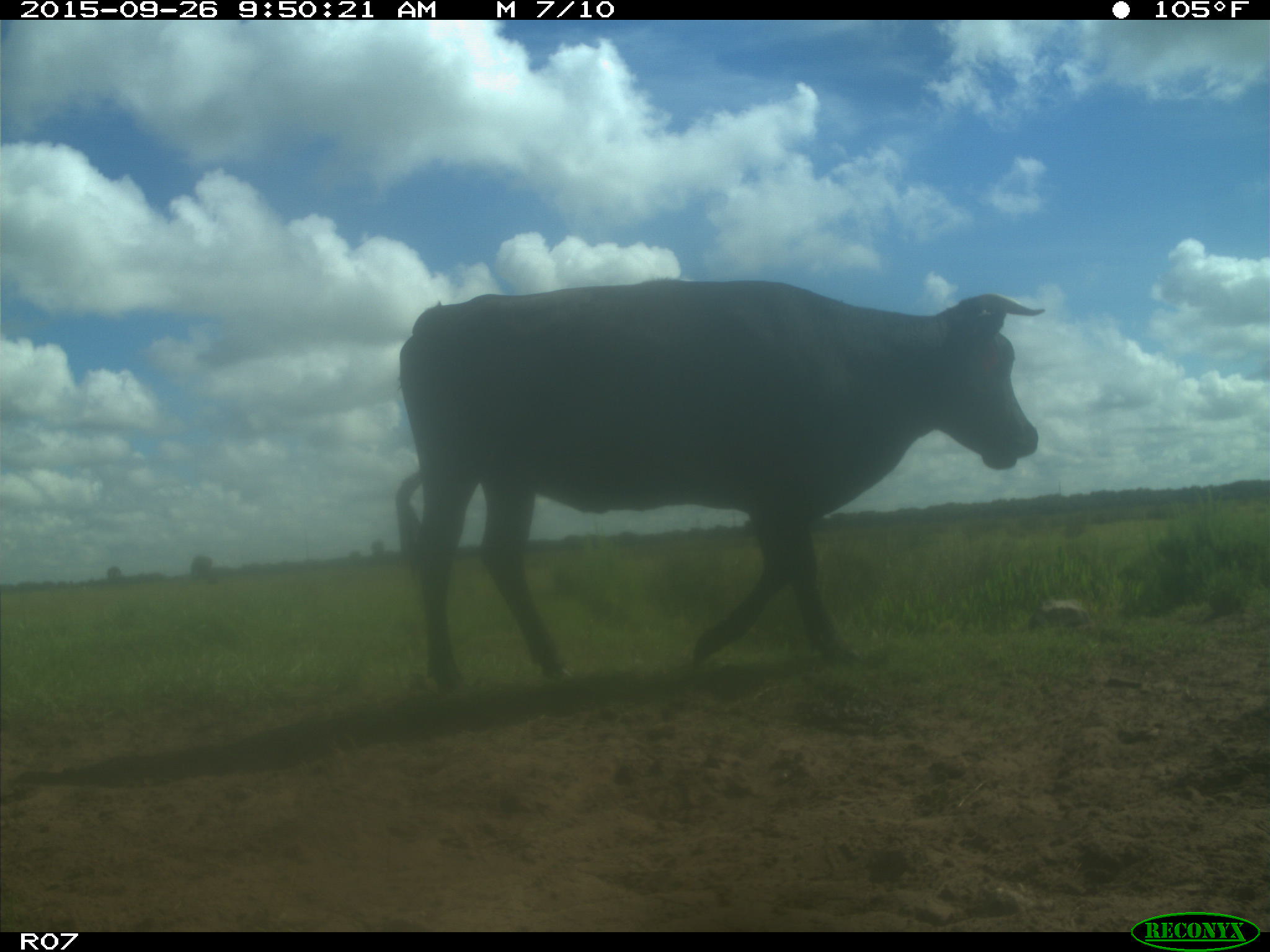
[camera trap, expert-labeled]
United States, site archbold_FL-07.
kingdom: Animalia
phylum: Chordata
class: Mammalia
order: Artiodactyla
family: Bovidae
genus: Bos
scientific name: Bos taurus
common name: domestic cow